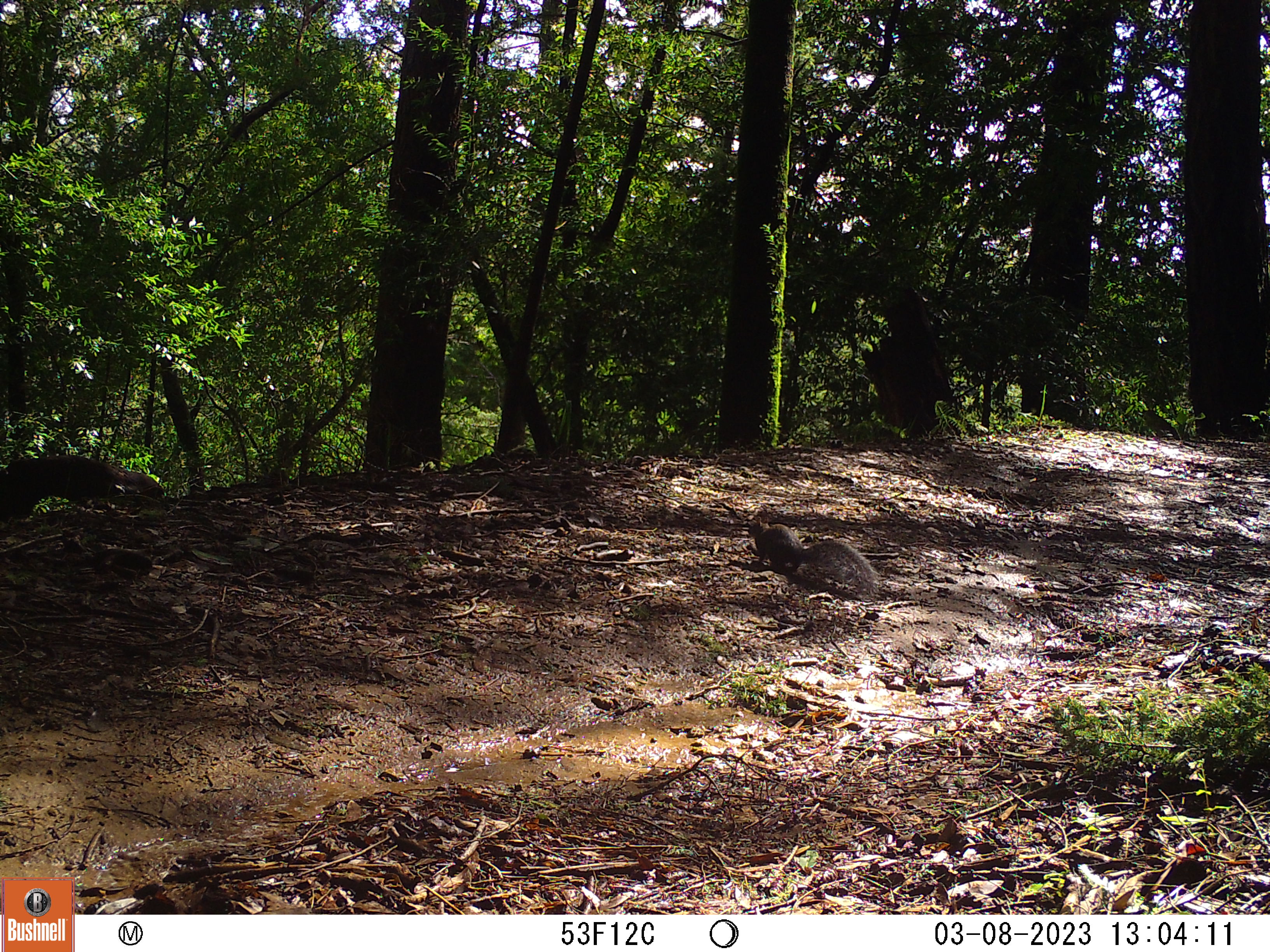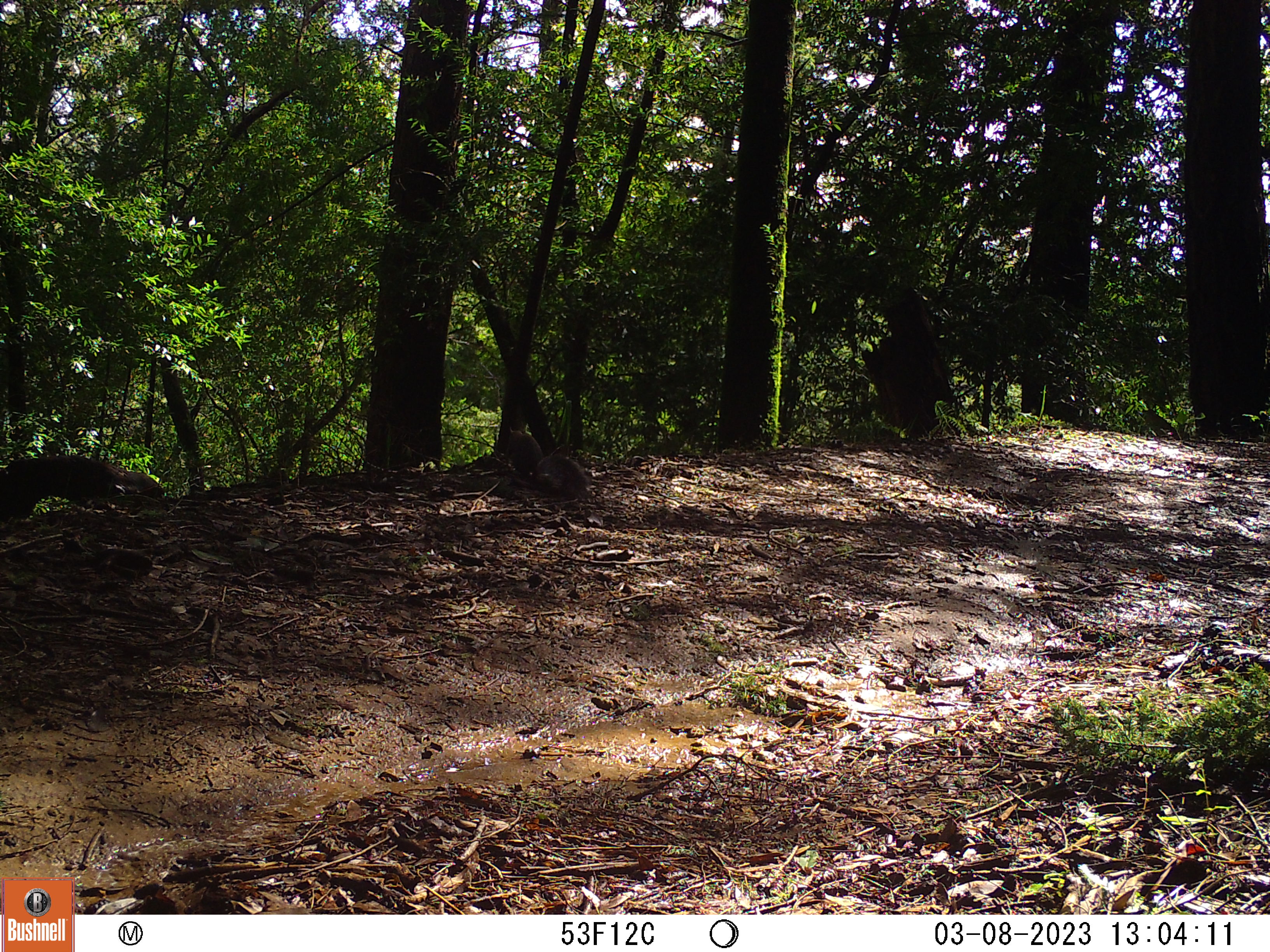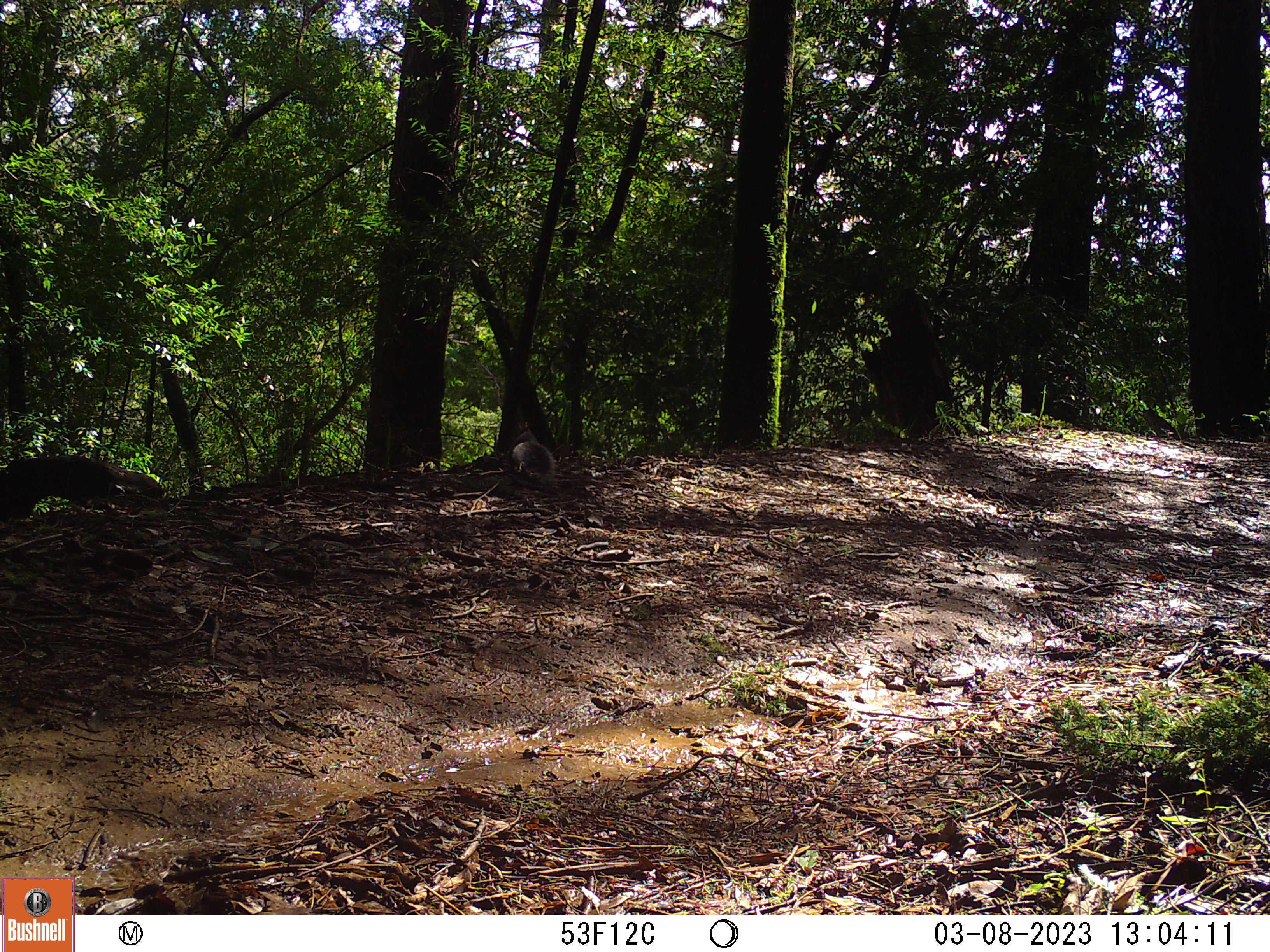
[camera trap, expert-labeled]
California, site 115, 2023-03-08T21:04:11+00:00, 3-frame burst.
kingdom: Animalia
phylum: Chordata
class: Mammalia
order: Rodentia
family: Sciuridae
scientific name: Sciuridae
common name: squirrel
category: unknown squirrel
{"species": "unknown squirrel (squirrel) (Sciuridae)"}